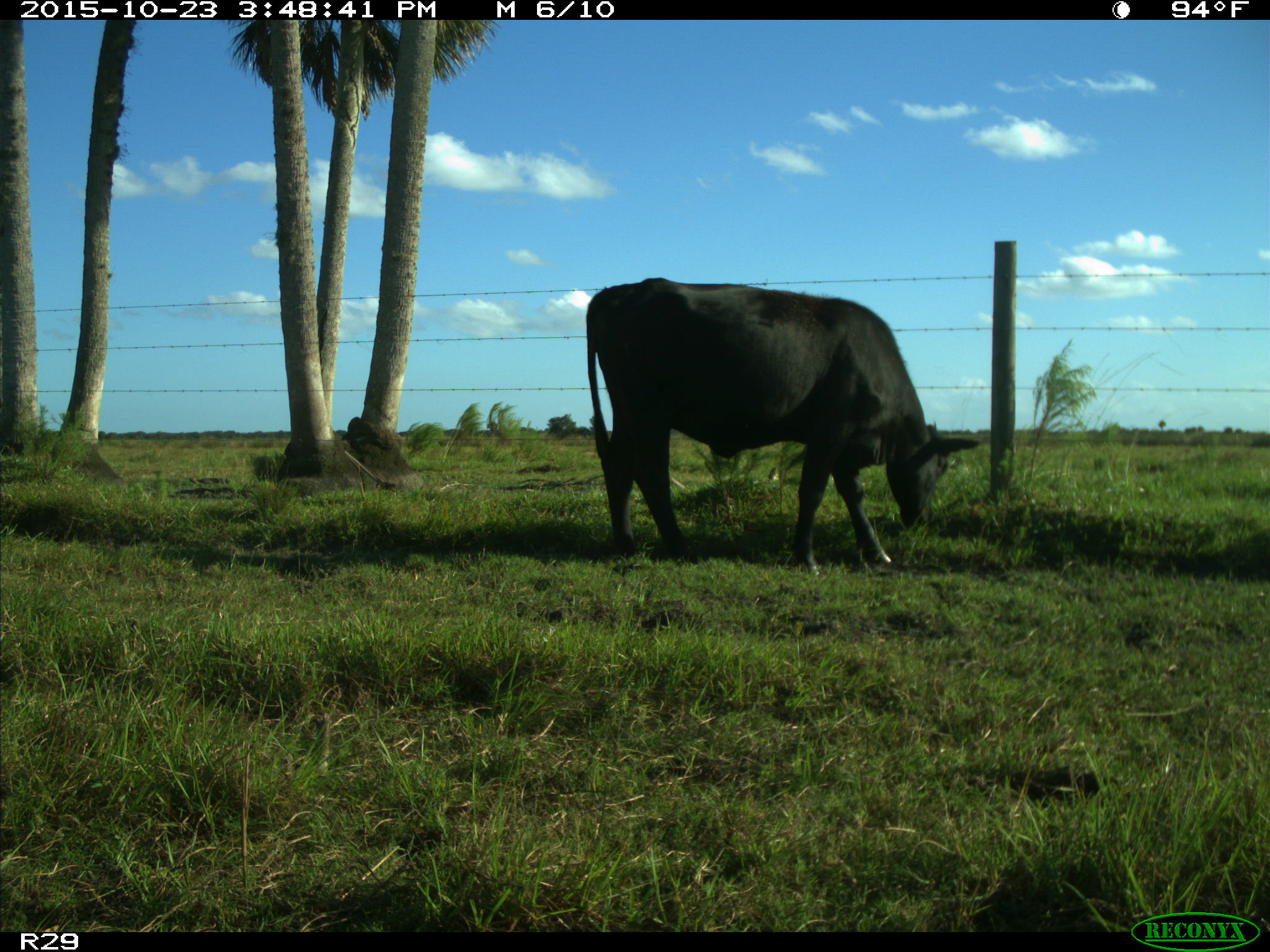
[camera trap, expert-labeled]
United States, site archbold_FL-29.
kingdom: Animalia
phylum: Chordata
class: Mammalia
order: Artiodactyla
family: Bovidae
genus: Bos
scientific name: Bos taurus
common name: domestic cow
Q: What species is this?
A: Bos taurus (domestic cow).